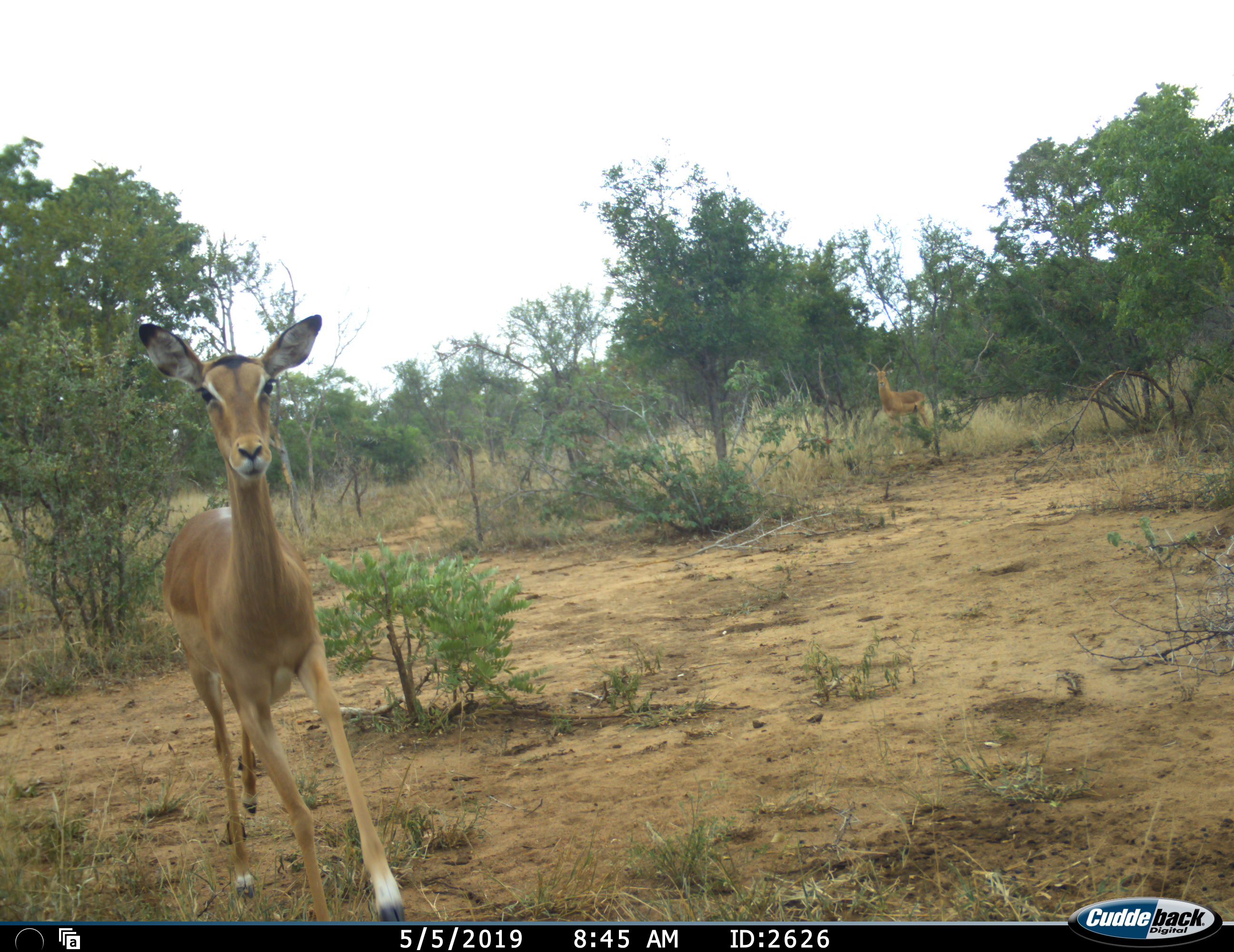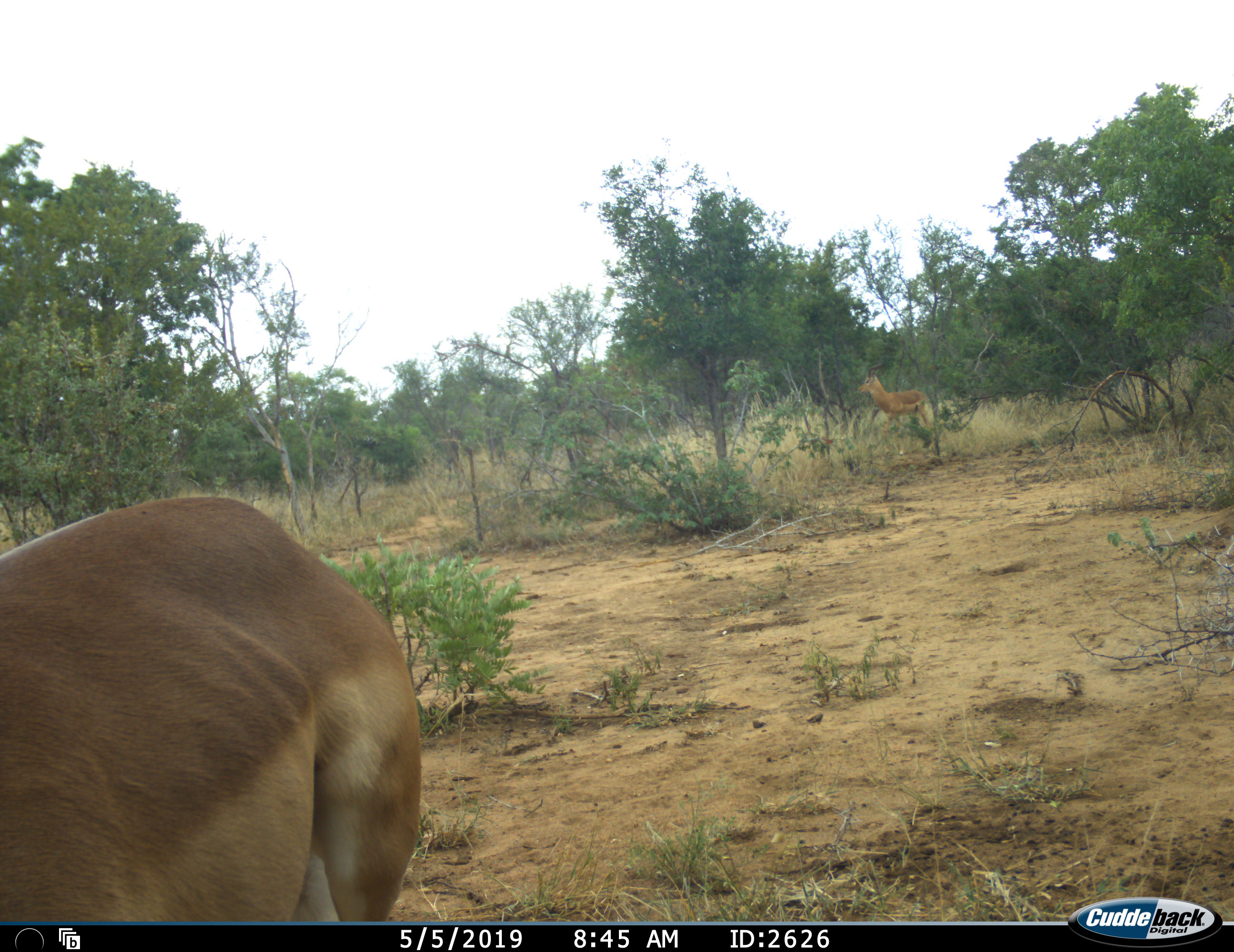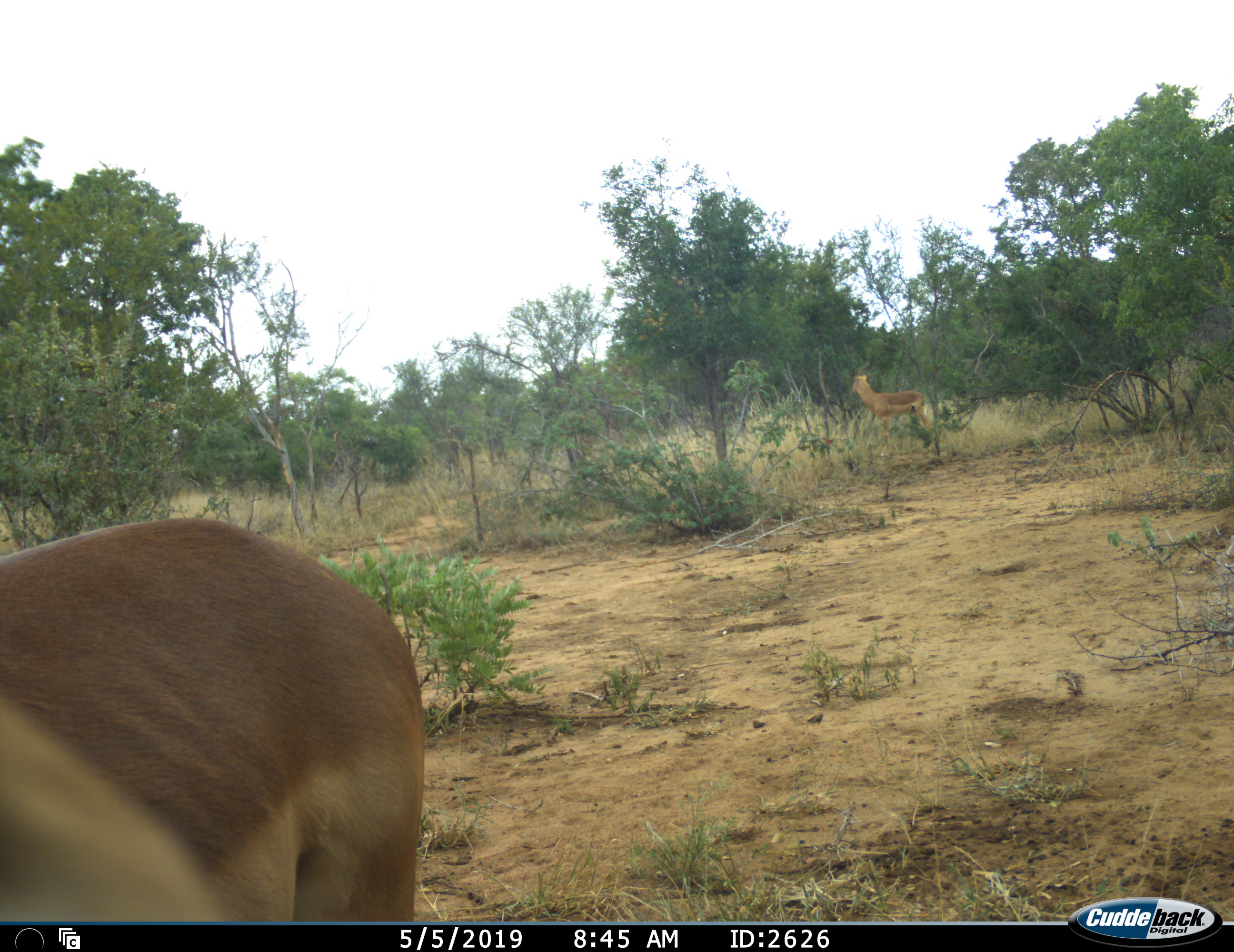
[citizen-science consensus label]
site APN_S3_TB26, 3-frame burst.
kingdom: Animalia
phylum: Chordata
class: Mammalia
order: Artiodactyla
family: Bovidae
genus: Aepyceros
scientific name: Aepyceros melampus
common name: impala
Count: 2.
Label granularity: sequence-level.